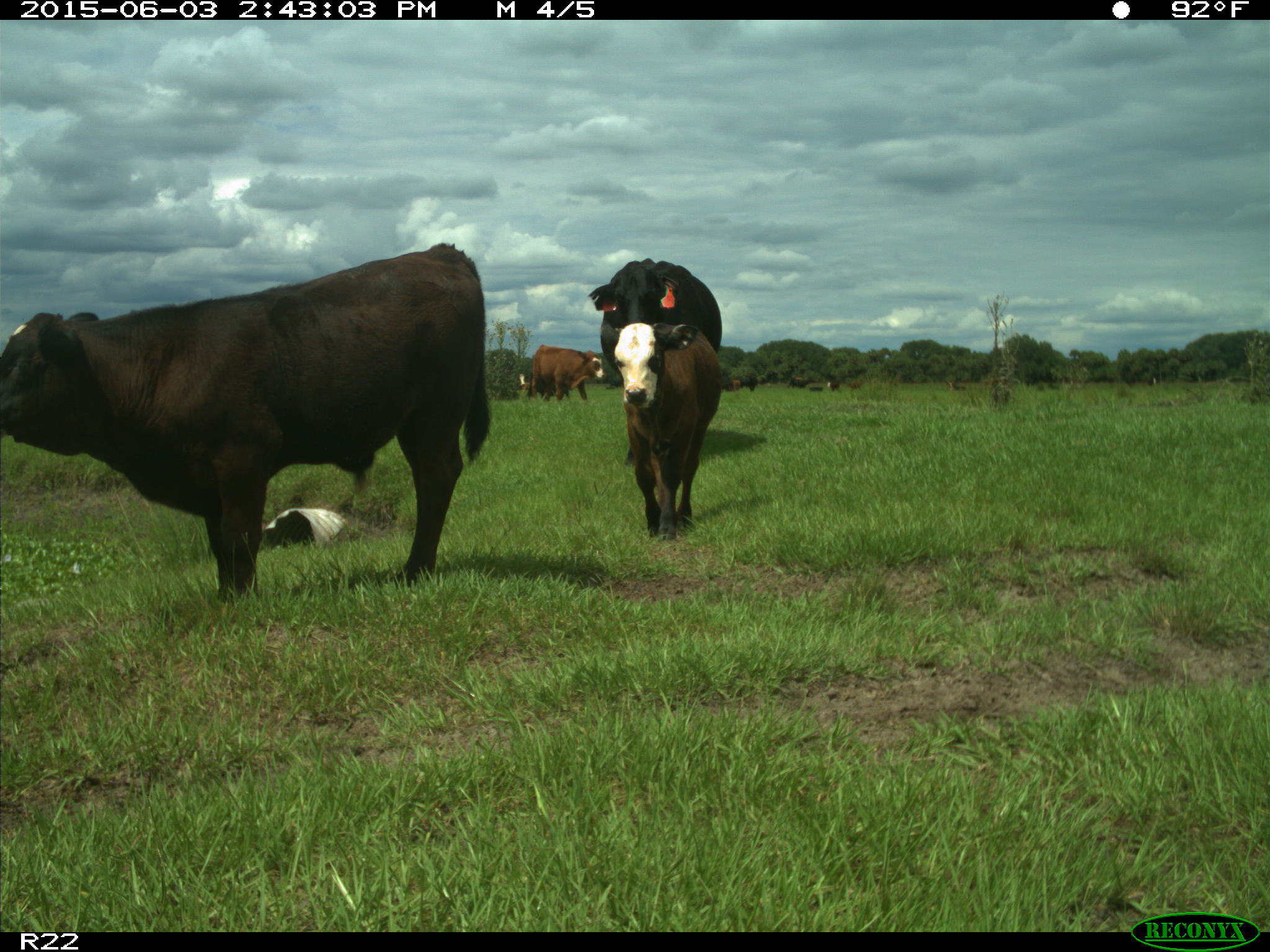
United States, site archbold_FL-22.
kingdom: Animalia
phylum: Chordata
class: Mammalia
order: Artiodactyla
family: Bovidae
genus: Bos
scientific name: Bos taurus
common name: domestic cow